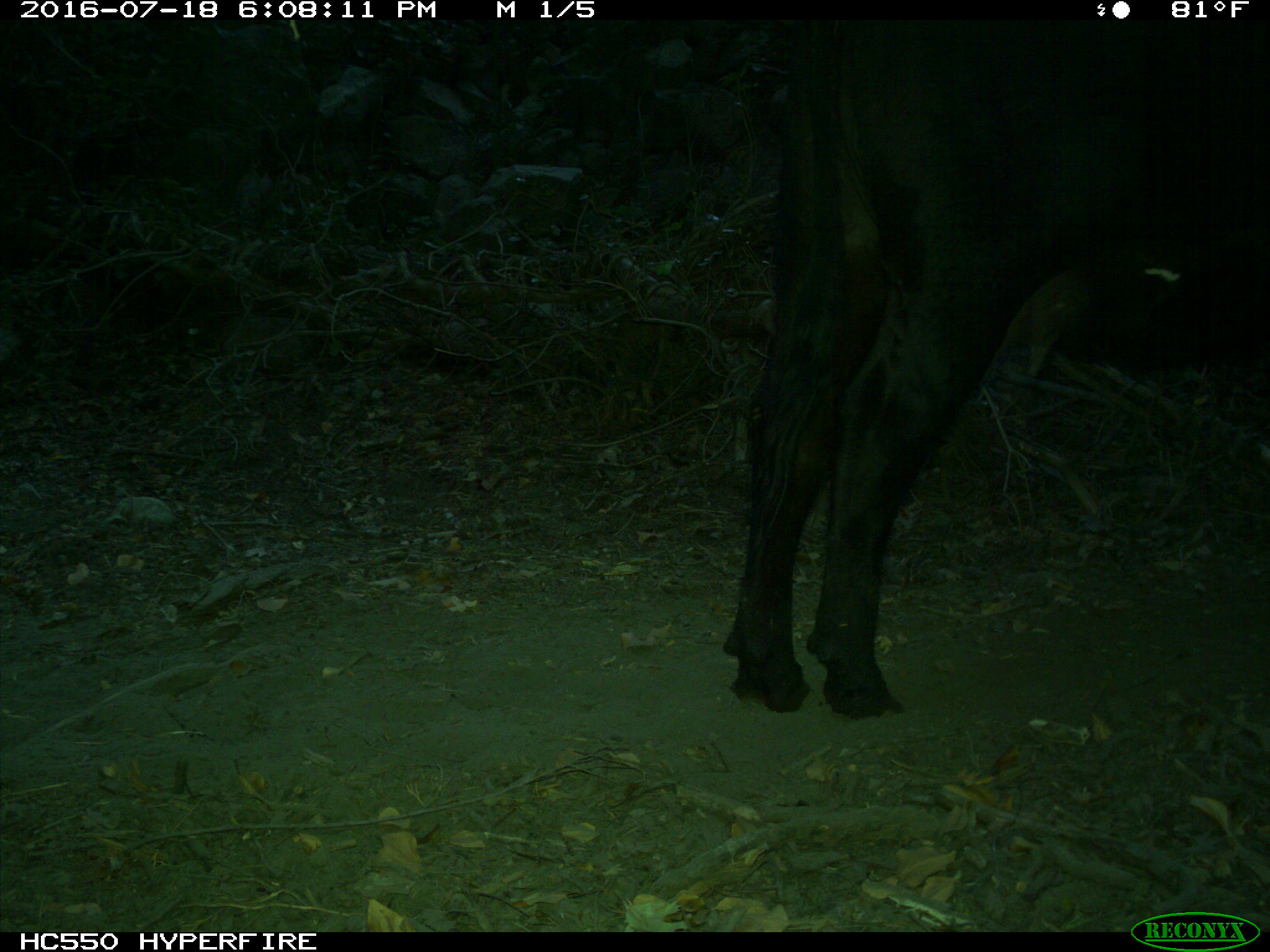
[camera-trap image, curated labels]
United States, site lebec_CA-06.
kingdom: Animalia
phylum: Chordata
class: Mammalia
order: Artiodactyla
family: Bovidae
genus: Bos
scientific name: Bos taurus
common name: domestic cow